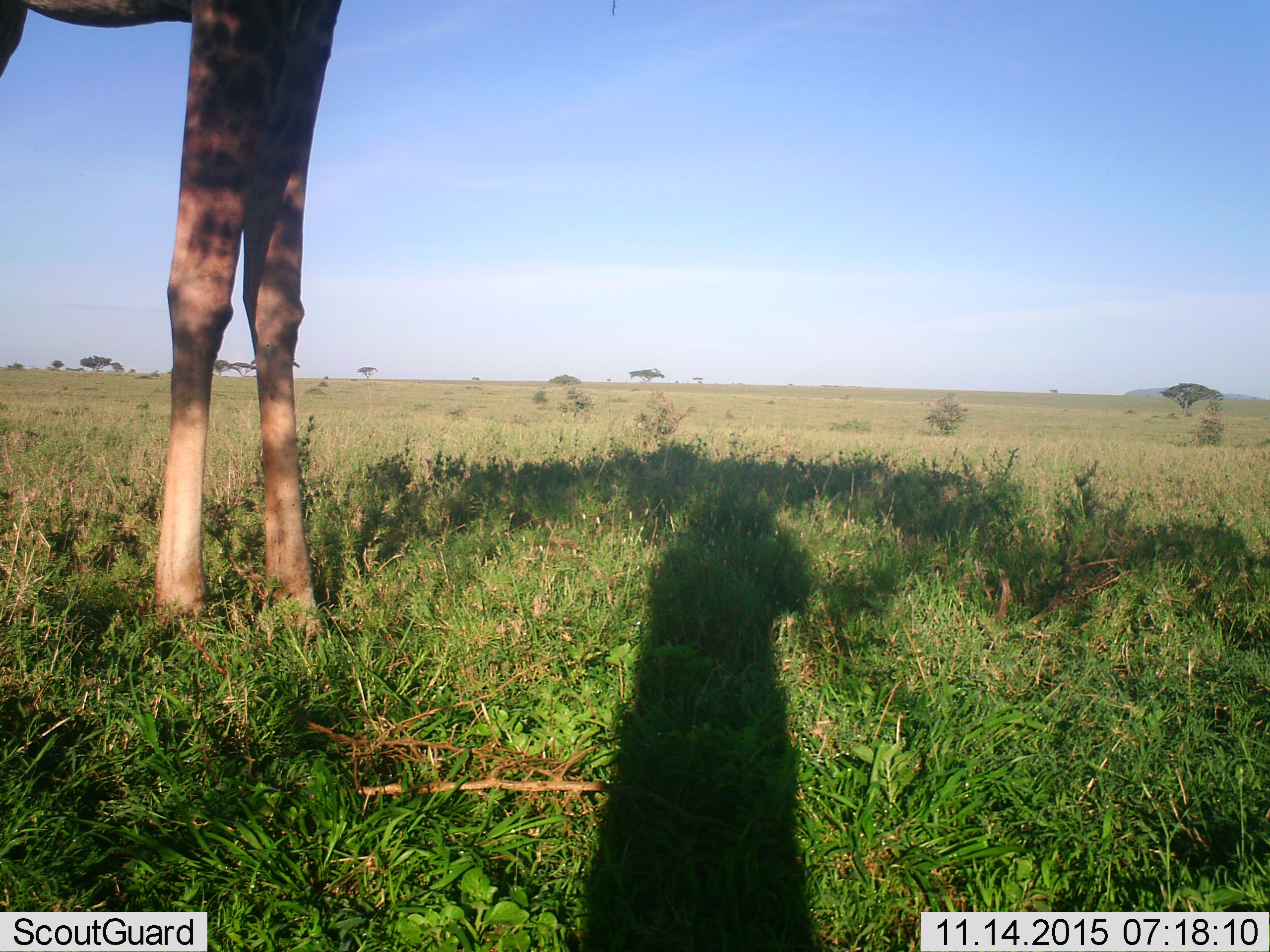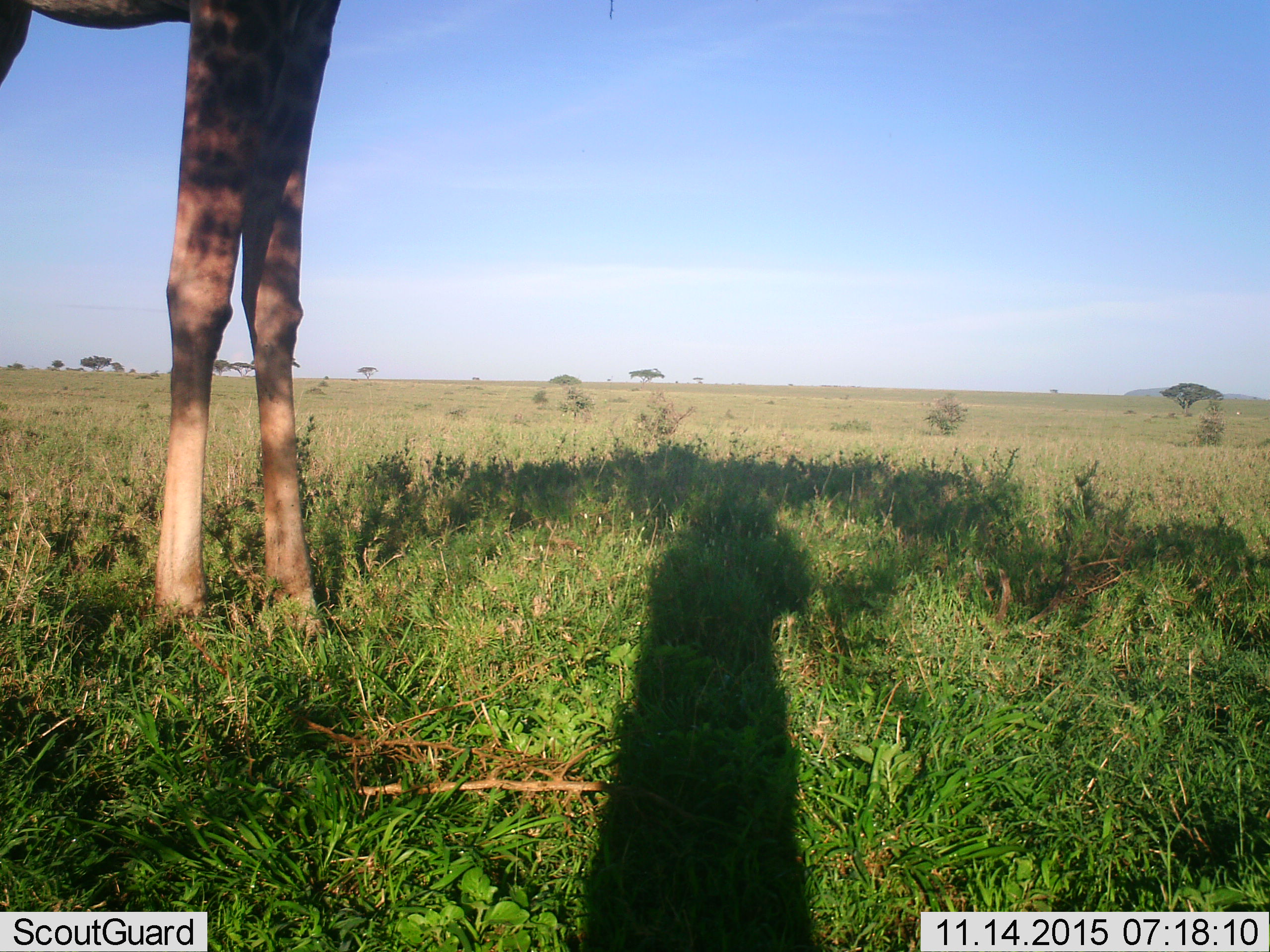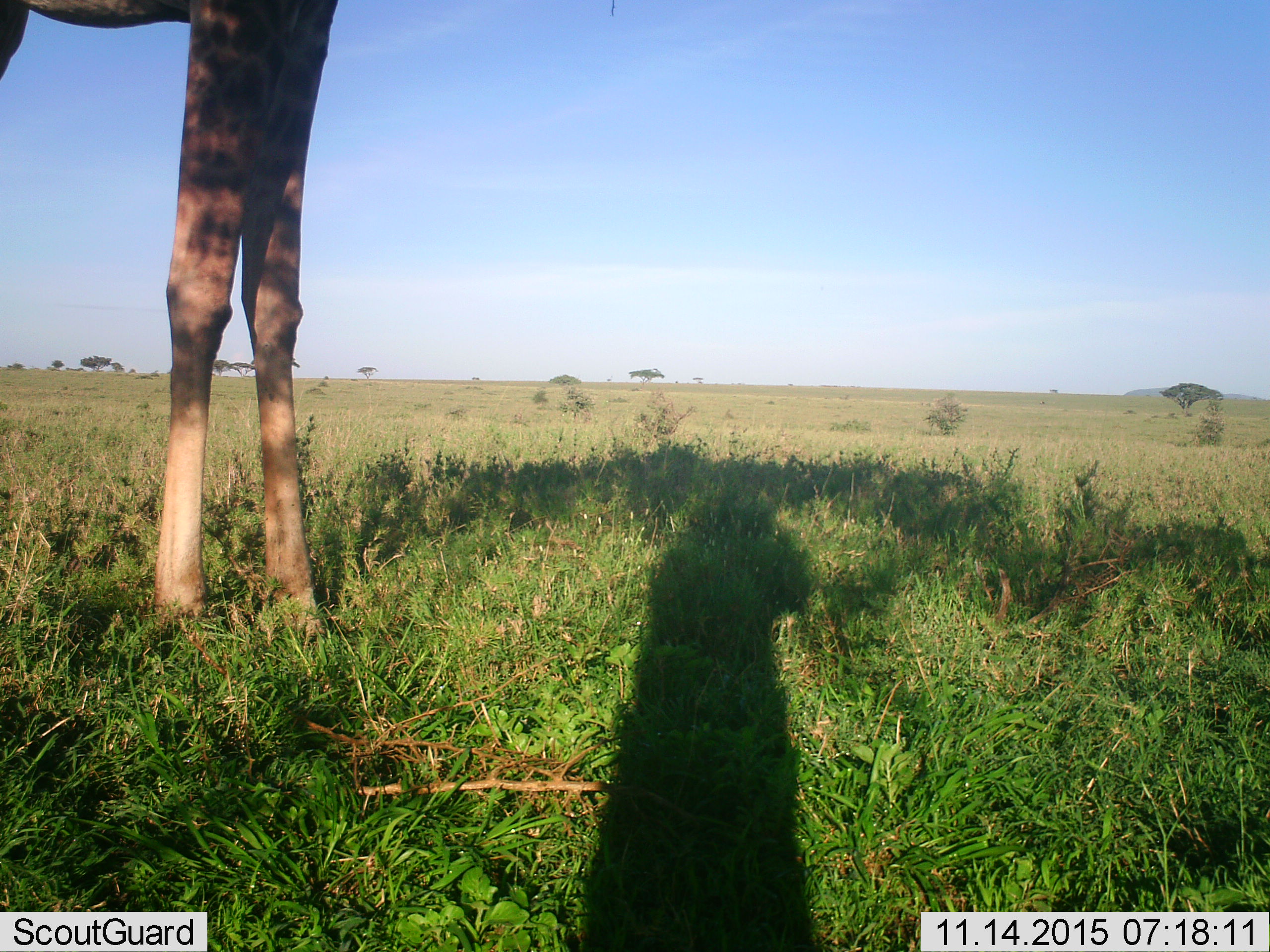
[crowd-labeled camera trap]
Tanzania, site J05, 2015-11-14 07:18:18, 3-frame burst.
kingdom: Animalia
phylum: Chordata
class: Mammalia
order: Artiodactyla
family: Giraffidae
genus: Giraffa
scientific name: Giraffa camelopardalis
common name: giraffe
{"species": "giraffe (Giraffa camelopardalis)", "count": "1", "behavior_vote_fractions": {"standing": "100%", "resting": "0%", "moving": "0%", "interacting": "0%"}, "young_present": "0%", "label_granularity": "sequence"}